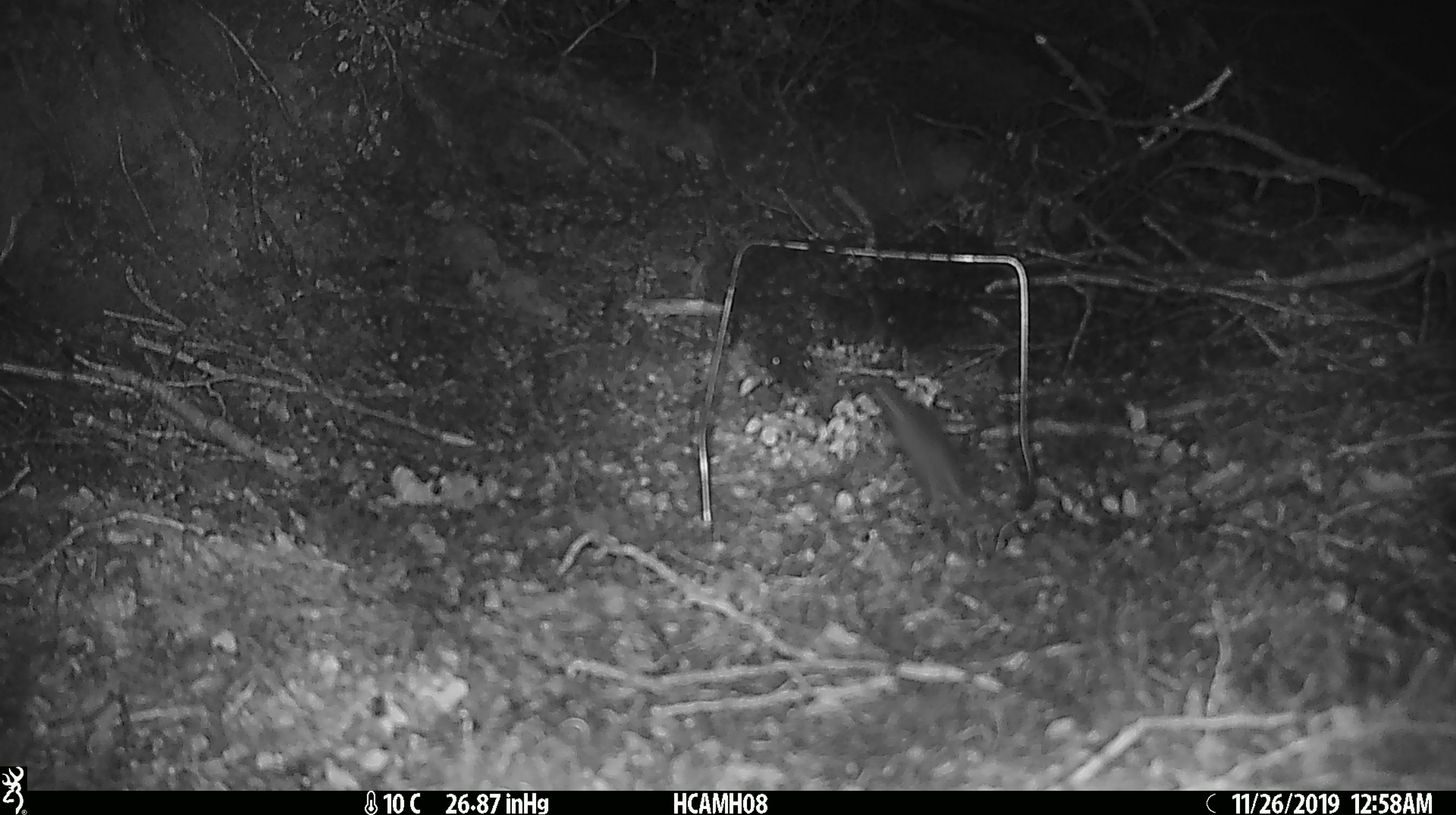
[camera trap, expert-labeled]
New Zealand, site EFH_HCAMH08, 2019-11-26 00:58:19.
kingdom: Animalia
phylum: Chordata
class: Mammalia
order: Rodentia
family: Muridae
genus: Mus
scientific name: Mus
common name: mouse